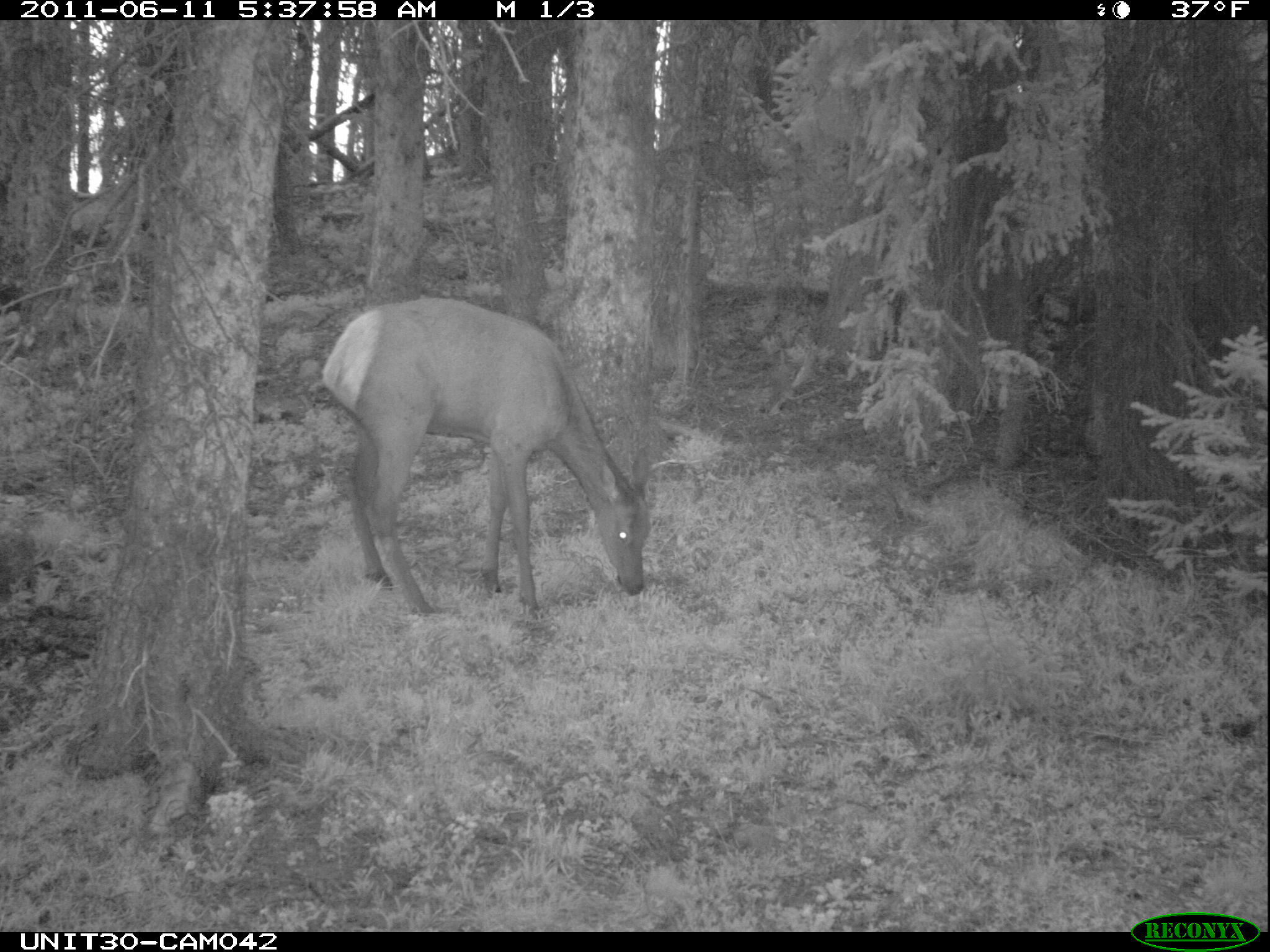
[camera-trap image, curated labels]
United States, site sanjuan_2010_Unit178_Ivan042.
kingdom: Animalia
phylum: Chordata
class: Mammalia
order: Artiodactyla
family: Cervidae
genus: Cervus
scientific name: Cervus elaphus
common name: red deer